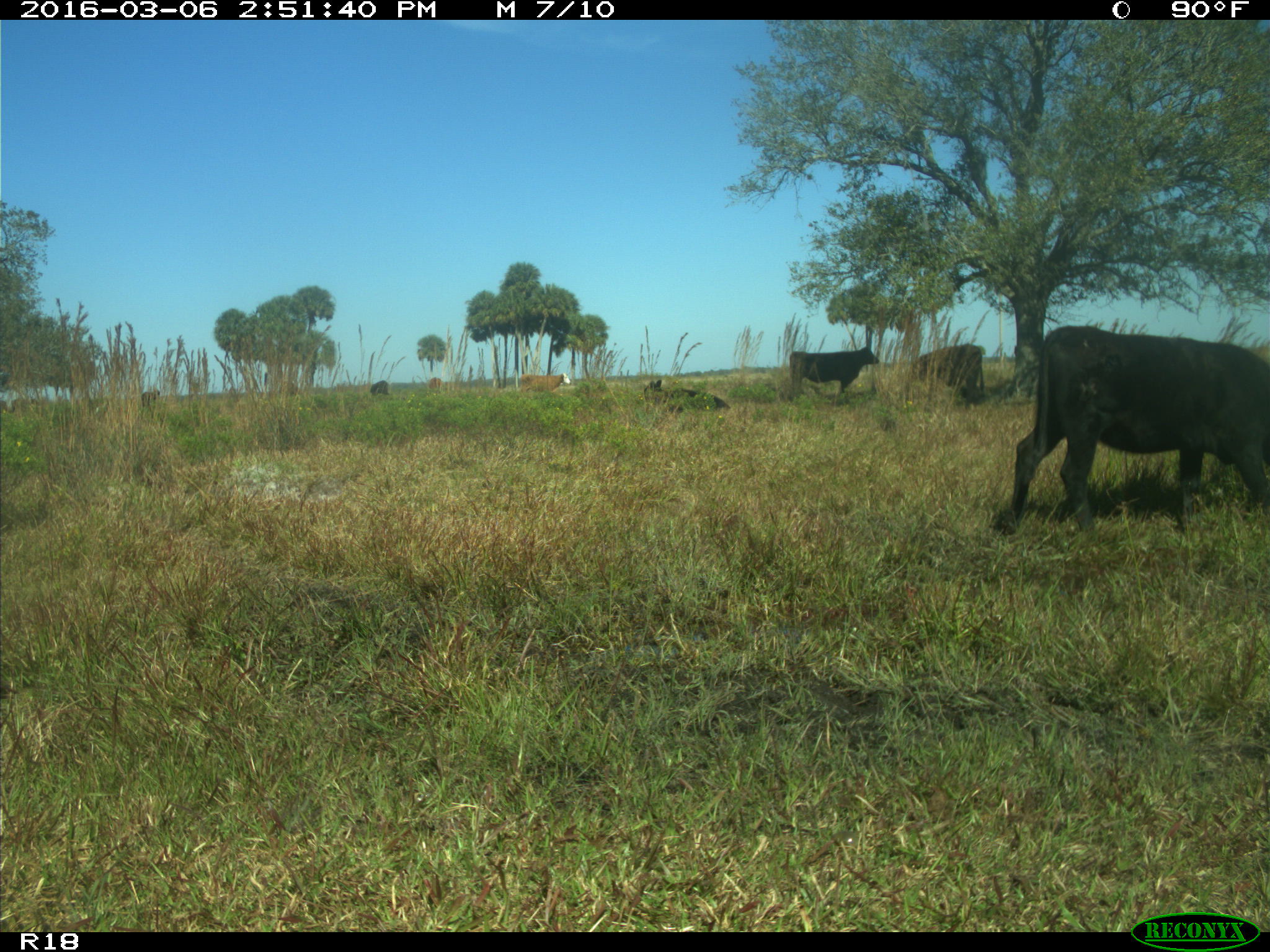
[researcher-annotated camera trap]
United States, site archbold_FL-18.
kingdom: Animalia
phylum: Chordata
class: Mammalia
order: Artiodactyla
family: Bovidae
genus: Bos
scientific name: Bos taurus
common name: domestic cow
Bos taurus (domestic cow).